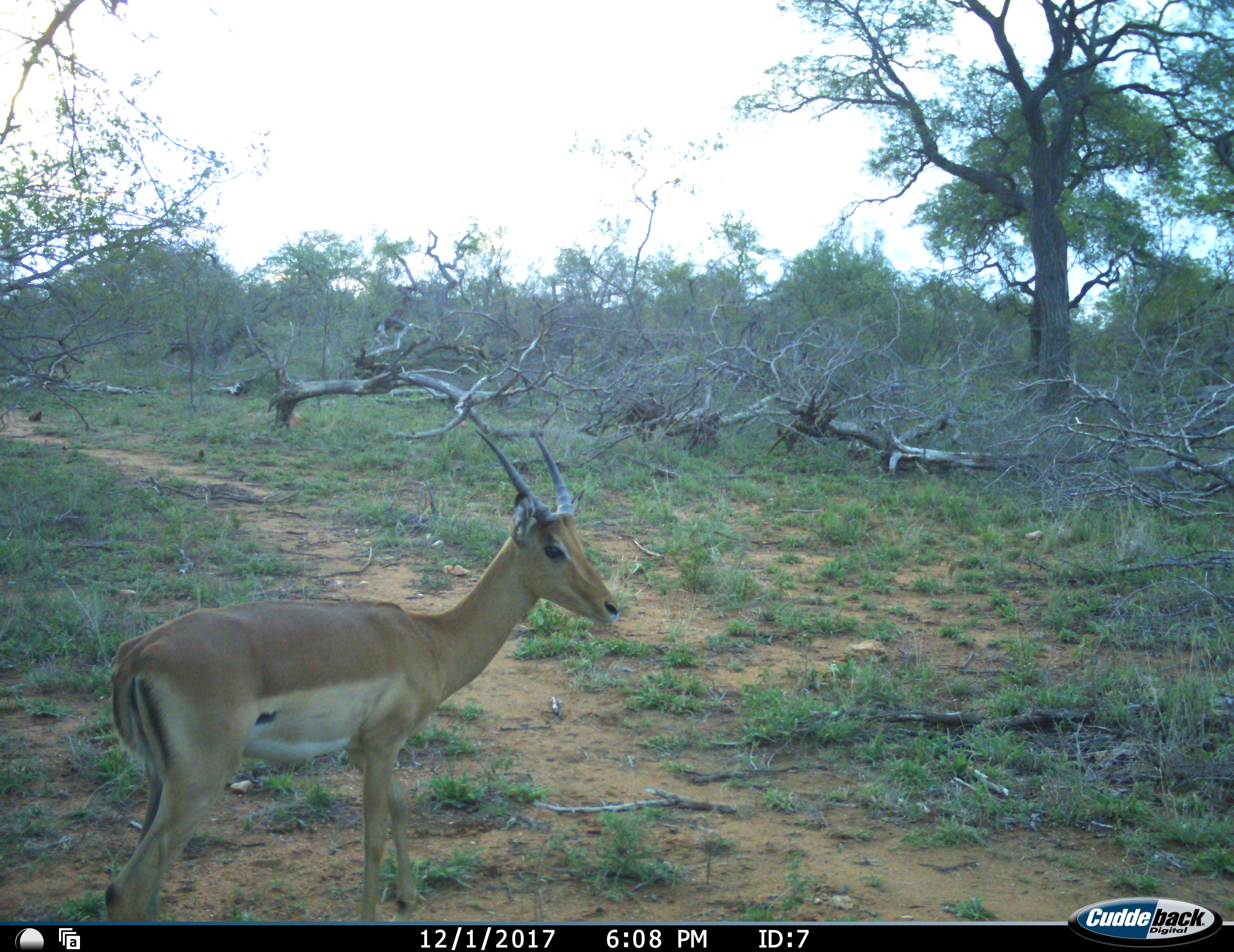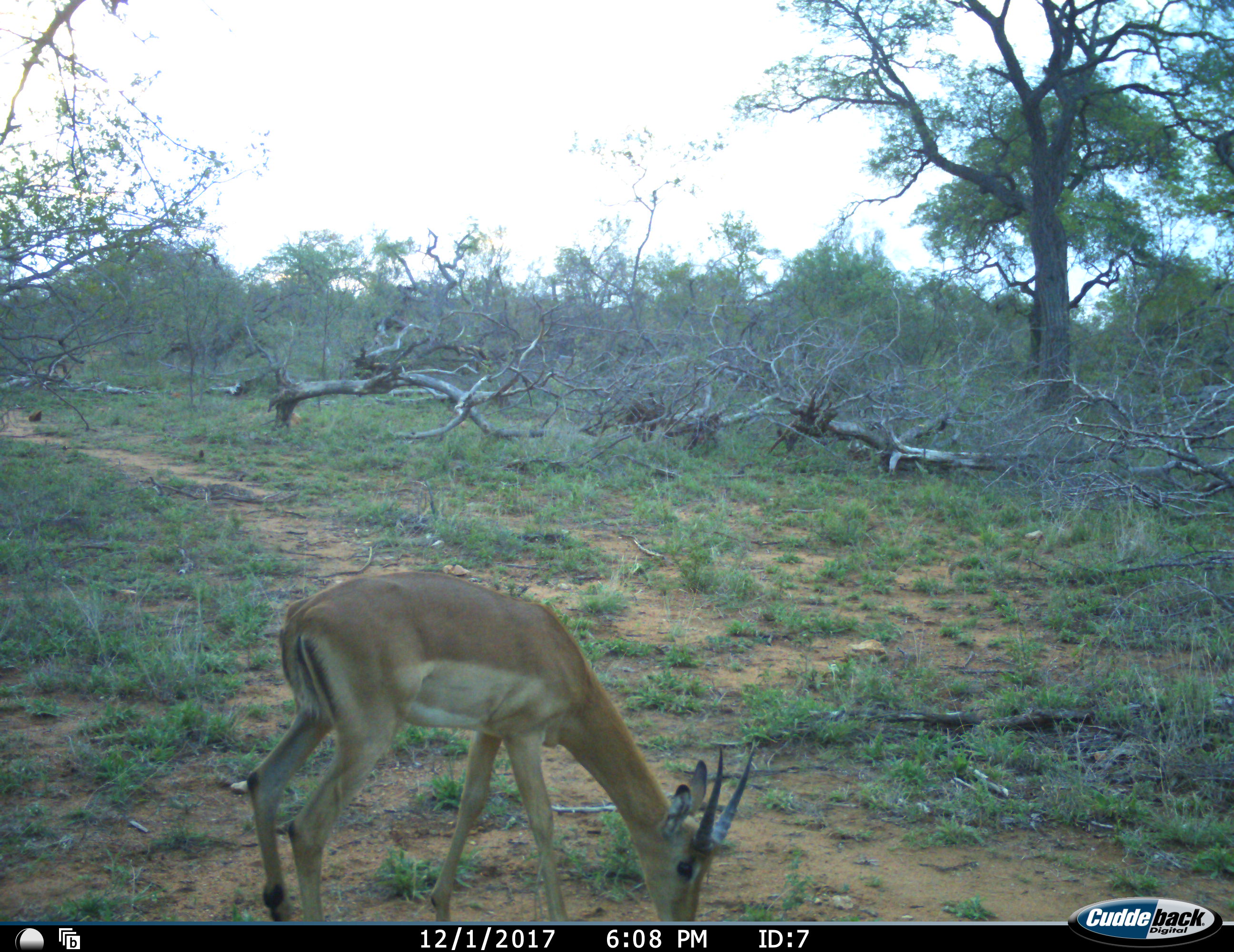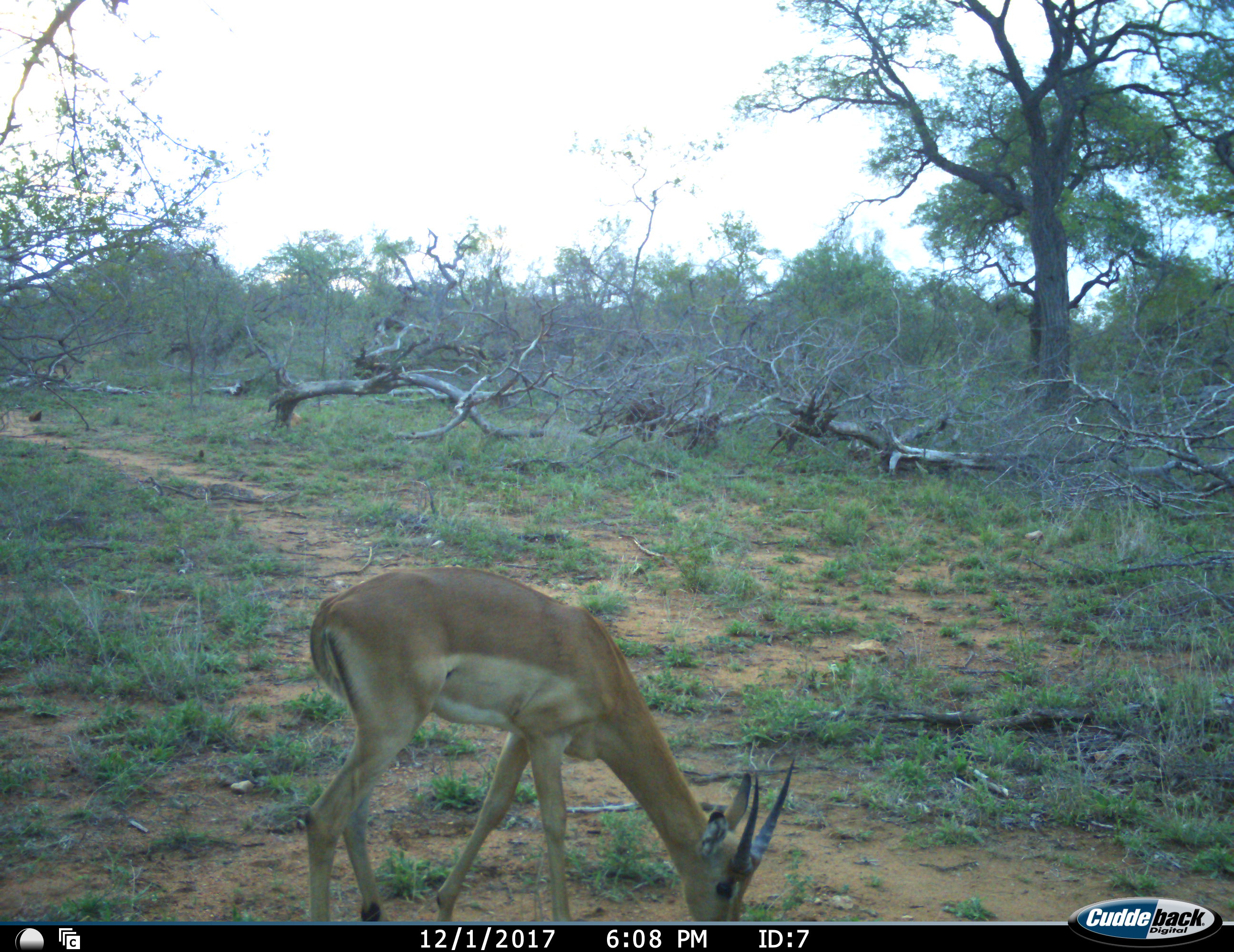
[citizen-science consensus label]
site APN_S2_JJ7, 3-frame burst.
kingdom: Animalia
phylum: Chordata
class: Mammalia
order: Artiodactyla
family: Bovidae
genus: Aepyceros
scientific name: Aepyceros melampus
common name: impala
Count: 1.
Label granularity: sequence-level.